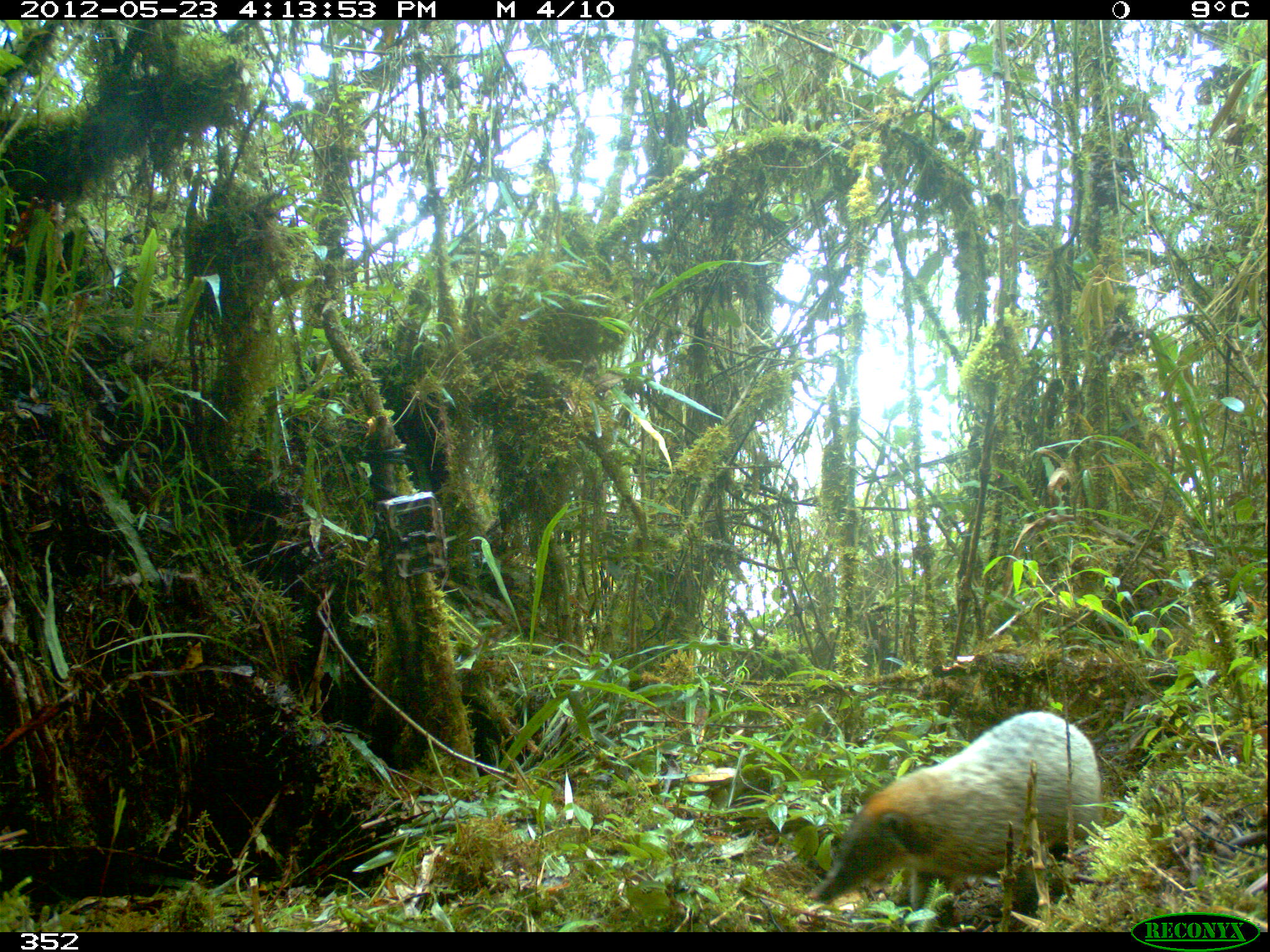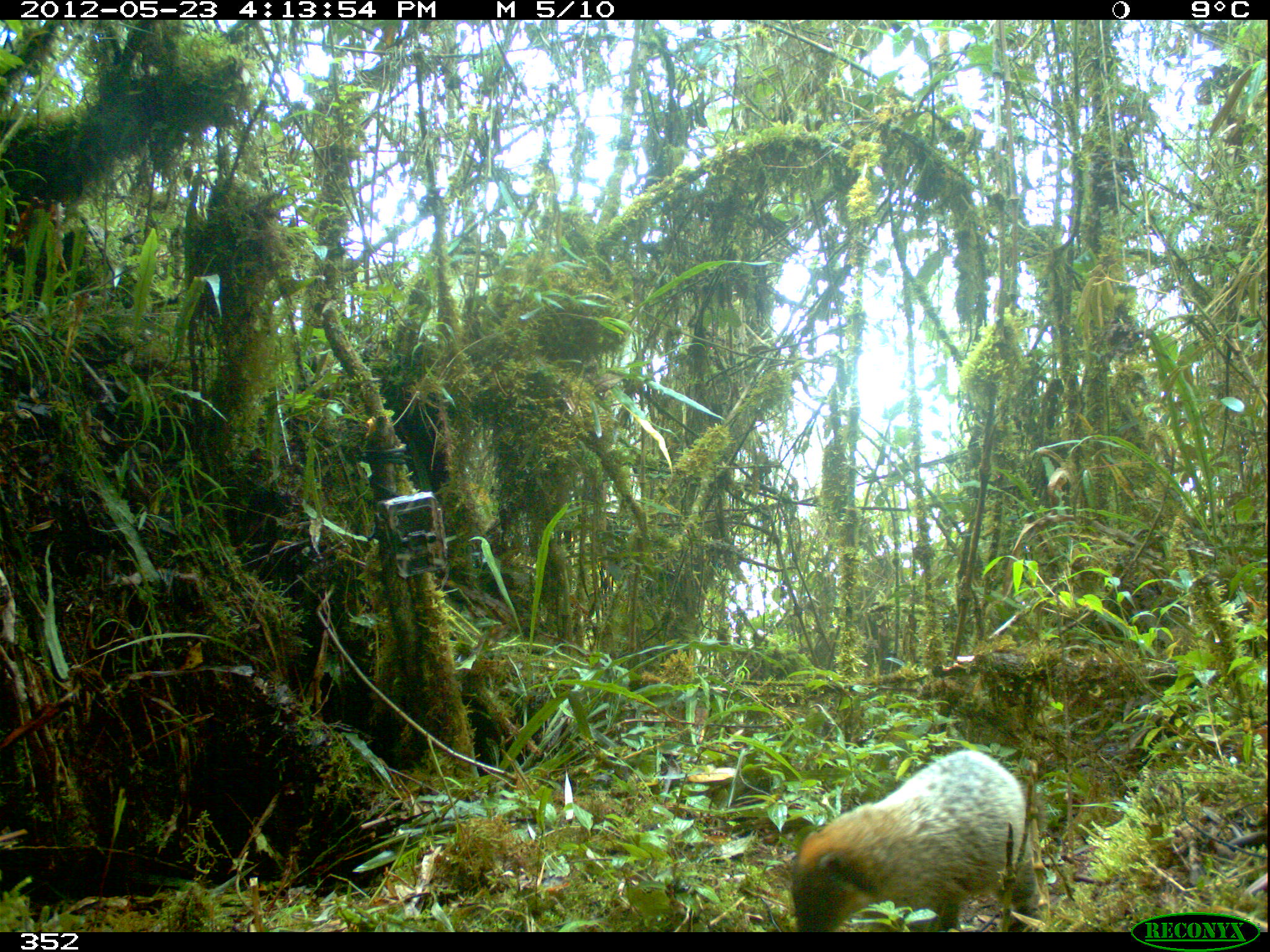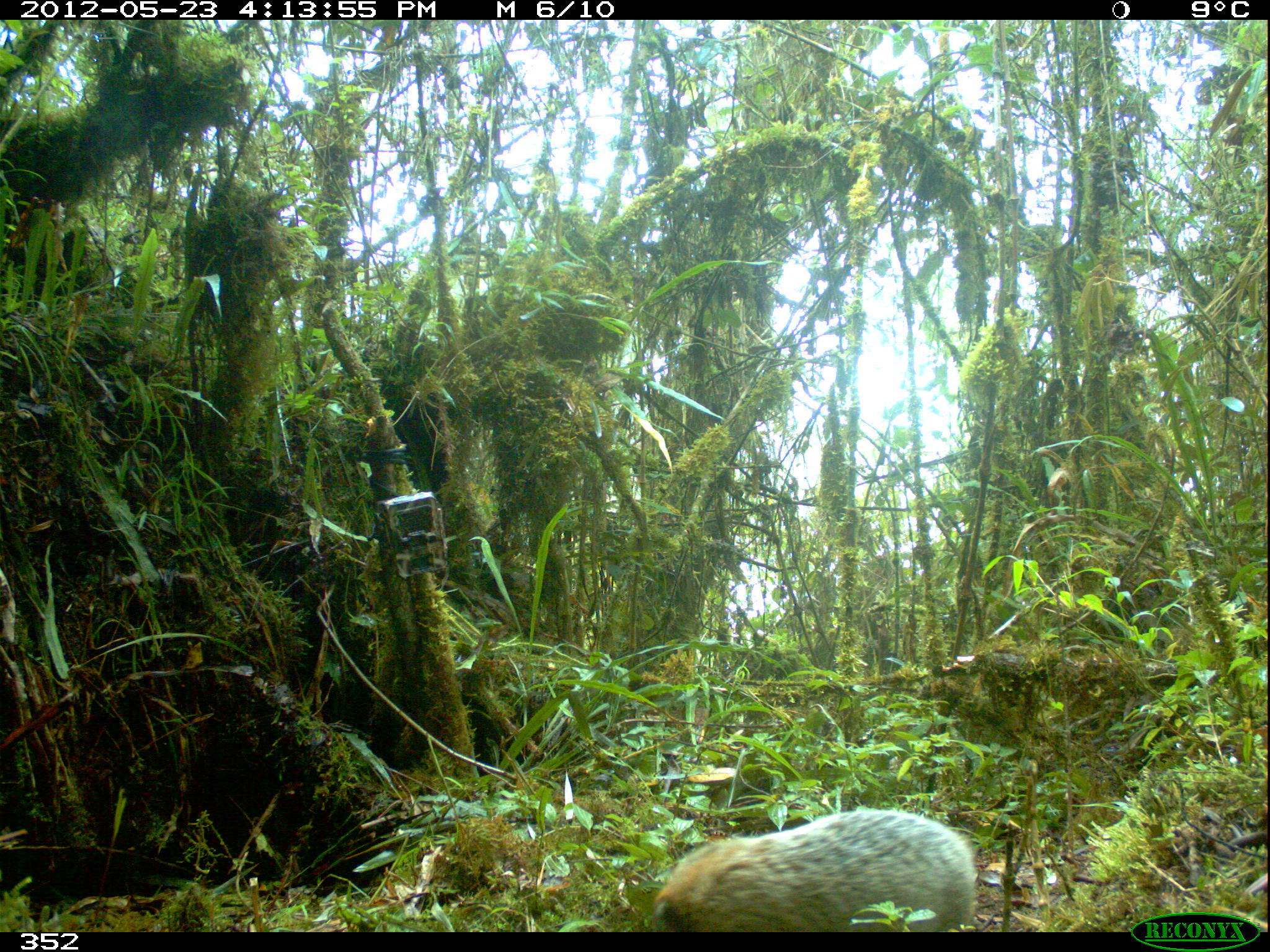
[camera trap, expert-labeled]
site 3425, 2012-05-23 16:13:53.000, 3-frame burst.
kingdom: Animalia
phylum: Chordata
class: Mammalia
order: Carnivora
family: Procyonidae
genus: Nasua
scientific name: Nasua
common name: coatis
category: unknown coati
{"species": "unknown coati (coatis) (Nasua)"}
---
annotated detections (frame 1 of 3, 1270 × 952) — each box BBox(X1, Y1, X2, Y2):
unknown coati: BBox(808, 710, 1104, 928)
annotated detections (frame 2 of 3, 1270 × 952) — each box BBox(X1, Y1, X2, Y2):
unknown coati: BBox(790, 748, 1029, 931)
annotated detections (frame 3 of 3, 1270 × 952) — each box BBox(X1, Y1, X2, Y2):
unknown coati: BBox(654, 808, 977, 931)